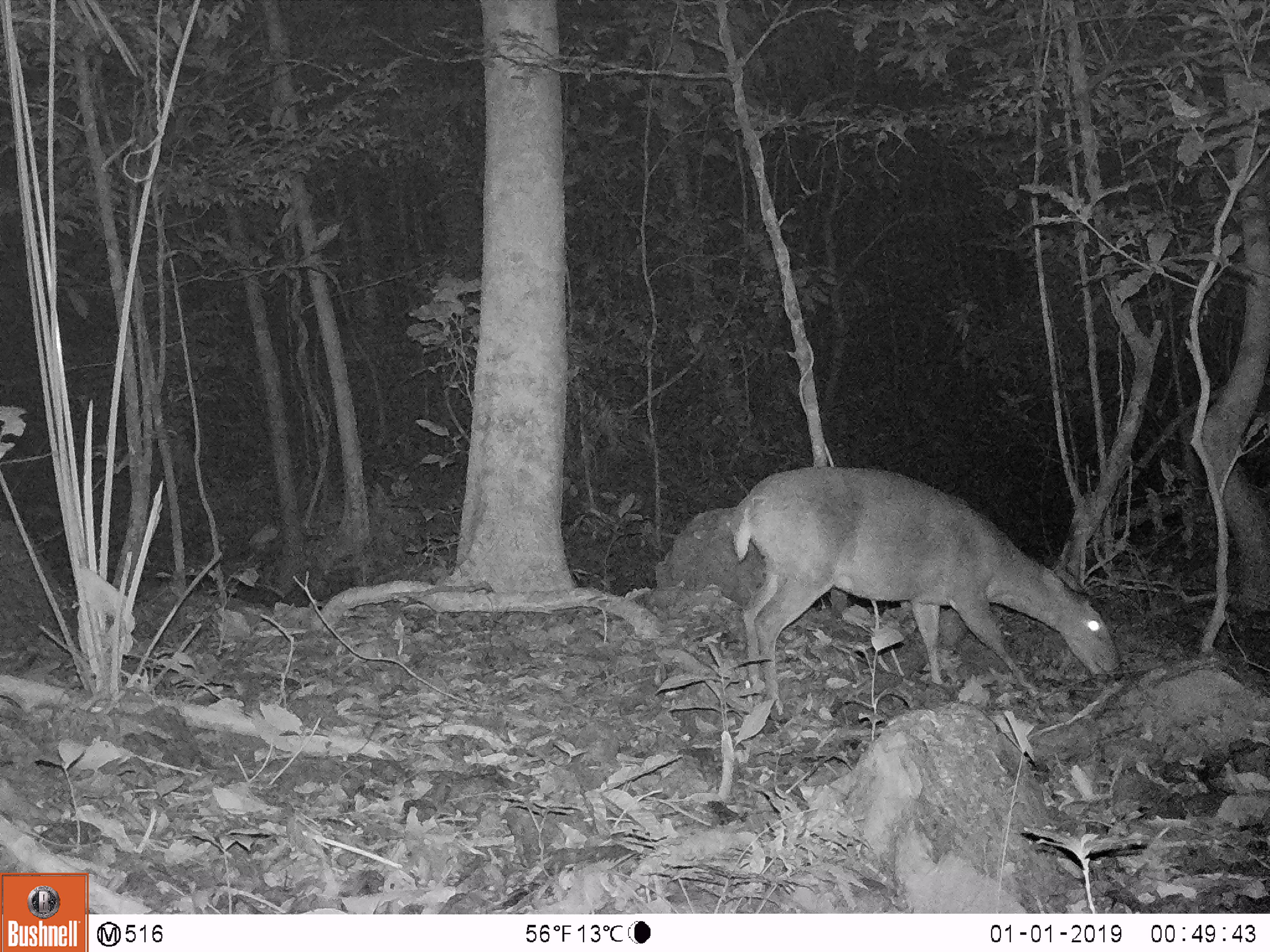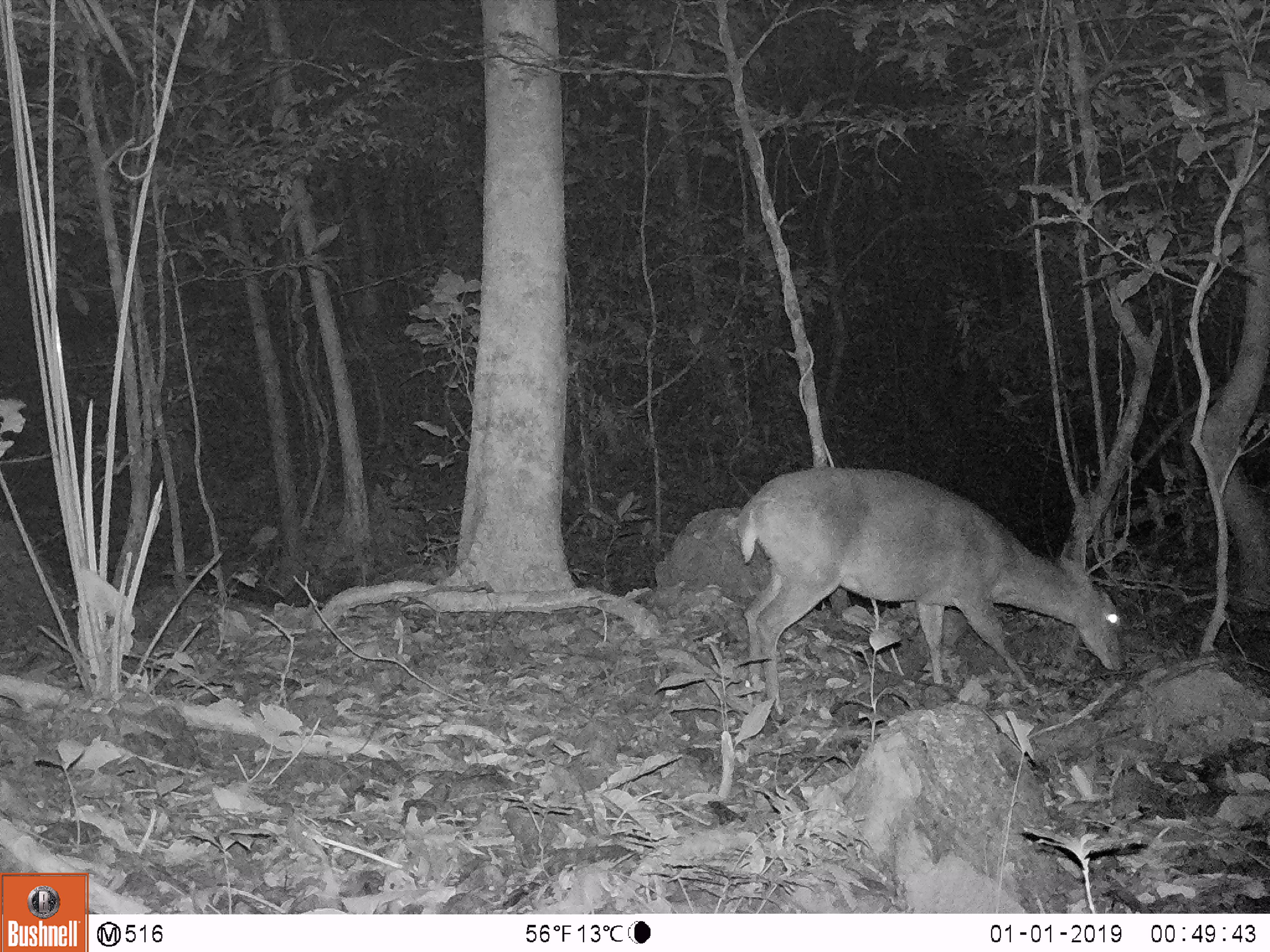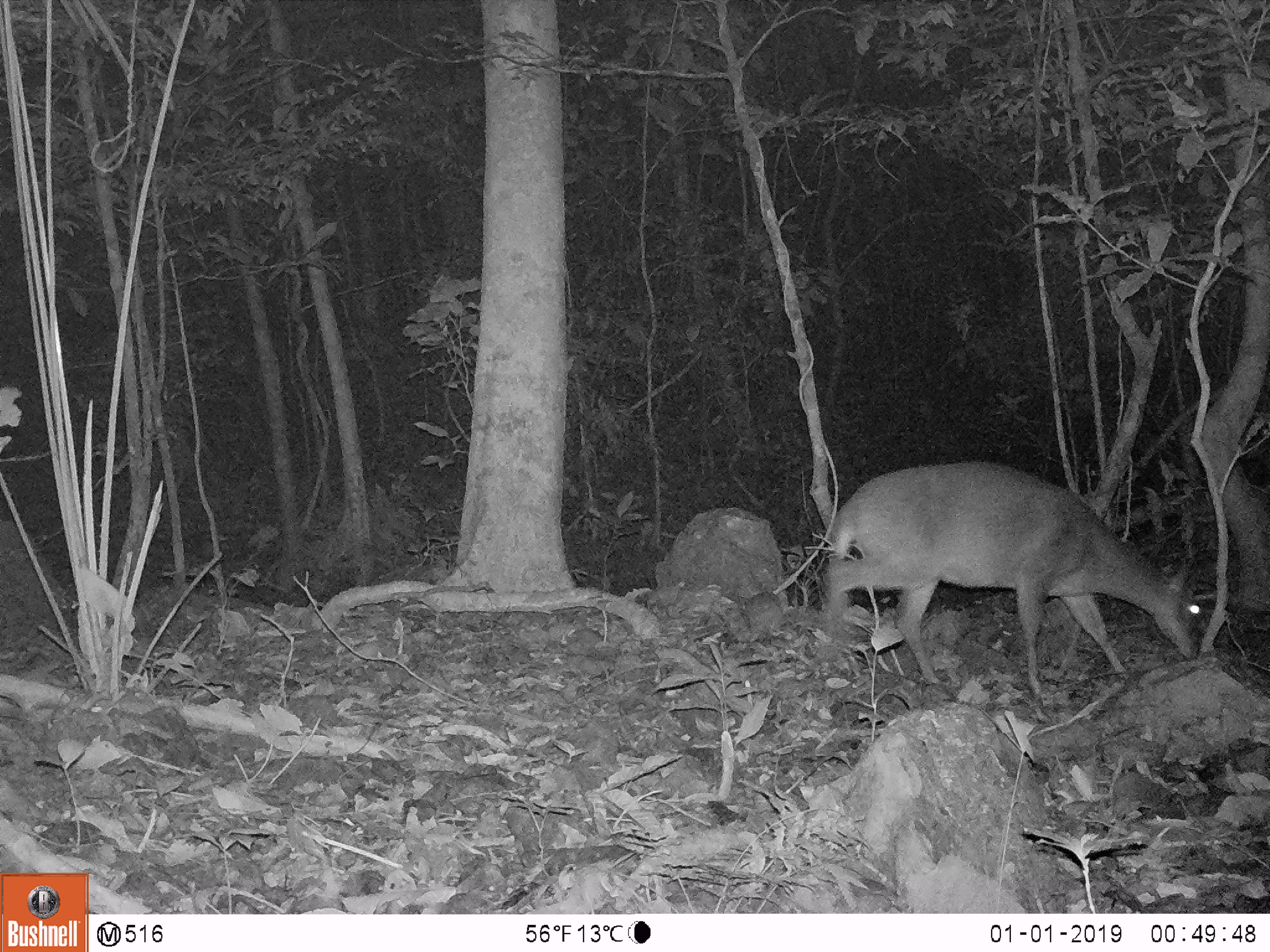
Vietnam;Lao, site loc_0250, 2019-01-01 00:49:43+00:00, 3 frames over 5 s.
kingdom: Animalia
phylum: Chordata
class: Mammalia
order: Artiodactyla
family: Cervidae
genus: Muntiacus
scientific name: Muntiacus vuquangensis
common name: large-antlered muntjac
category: large antlered muntjac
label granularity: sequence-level